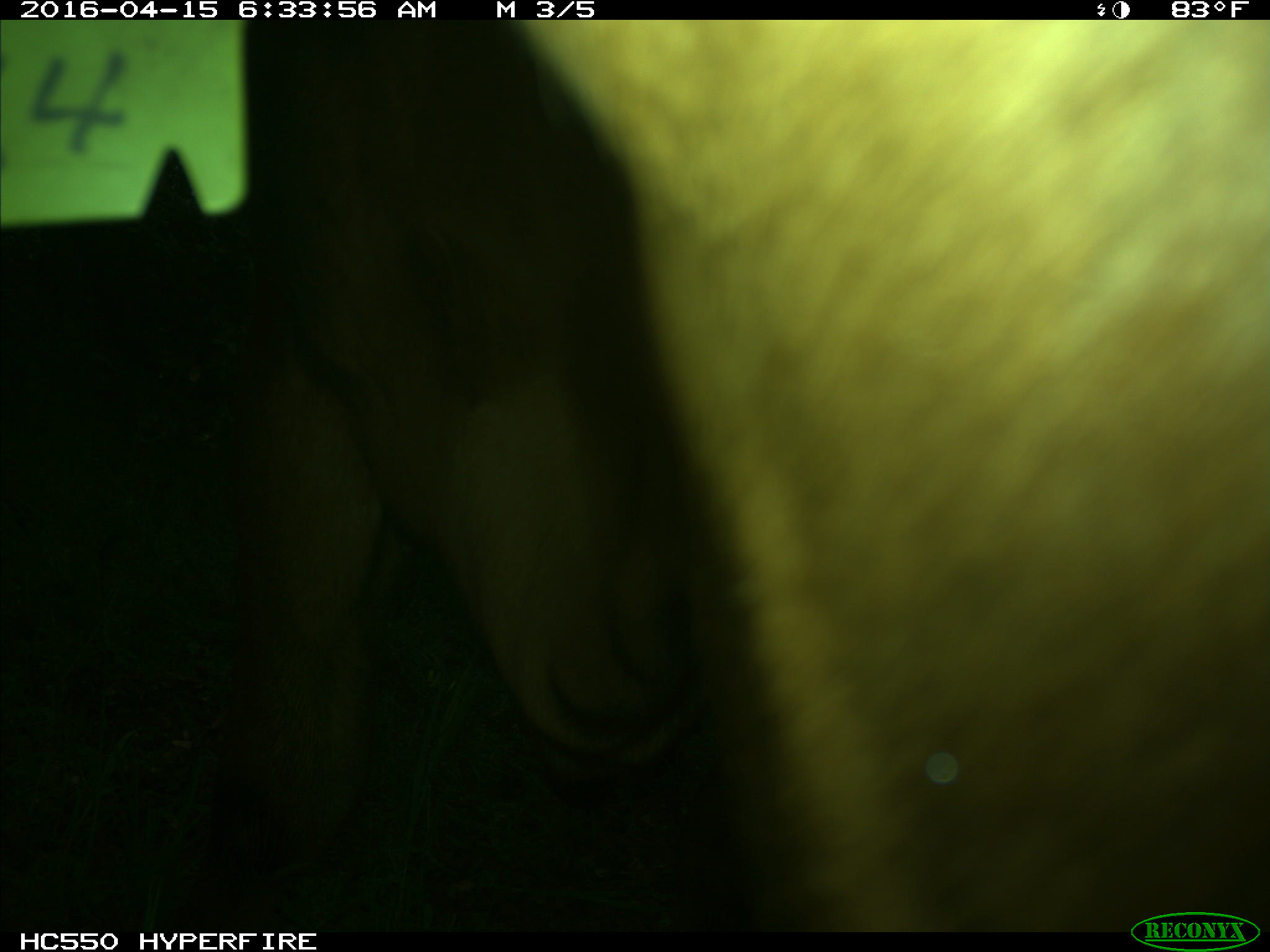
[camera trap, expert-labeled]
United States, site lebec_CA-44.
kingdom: Animalia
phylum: Chordata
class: Mammalia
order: Artiodactyla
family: Bovidae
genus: Bos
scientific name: Bos taurus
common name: domestic cow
Bos taurus (domestic cow).